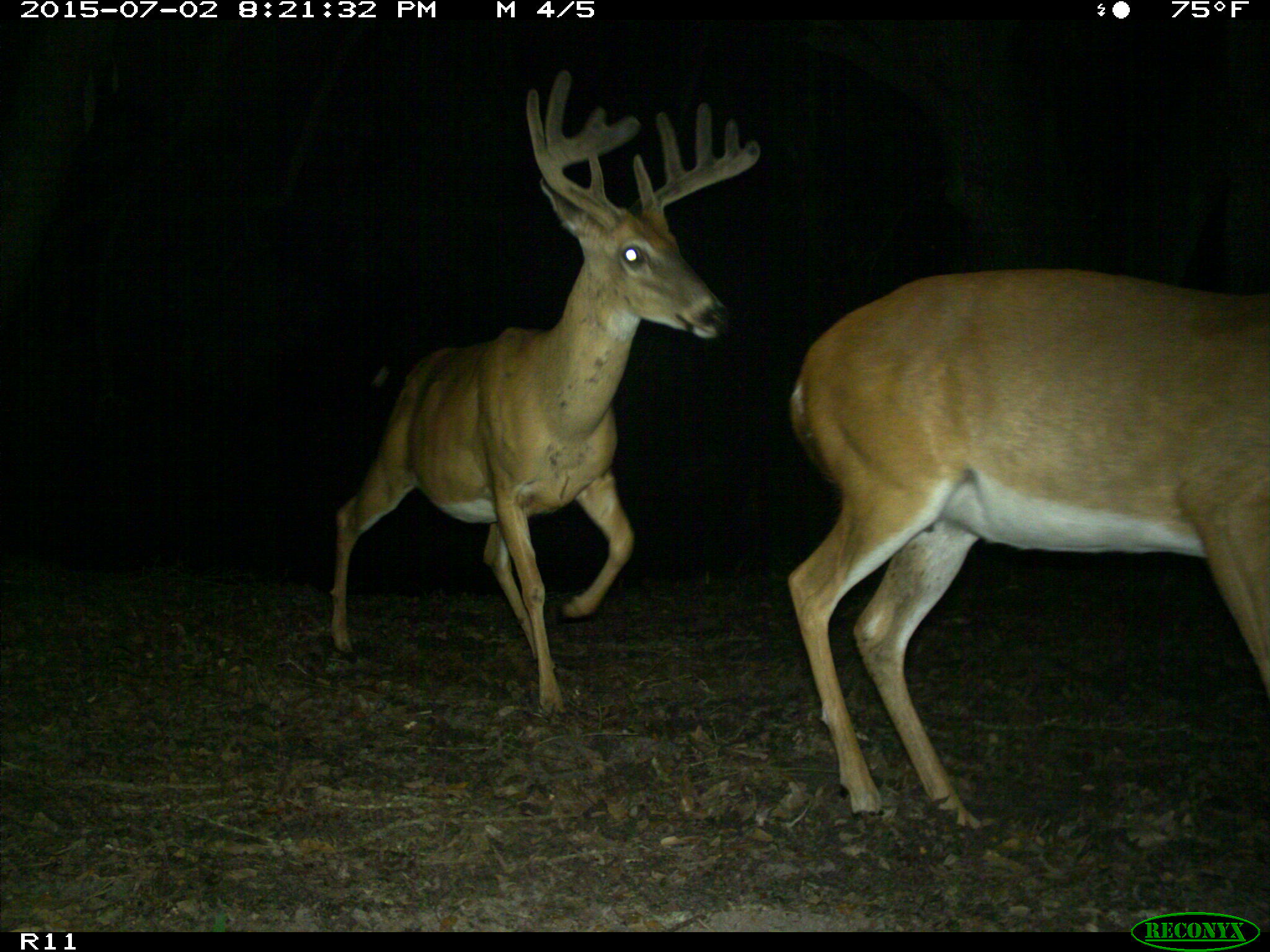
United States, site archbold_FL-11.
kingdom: Animalia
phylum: Chordata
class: Mammalia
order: Artiodactyla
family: Cervidae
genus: Odocoileus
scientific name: Odocoileus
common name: deer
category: unidentified deer